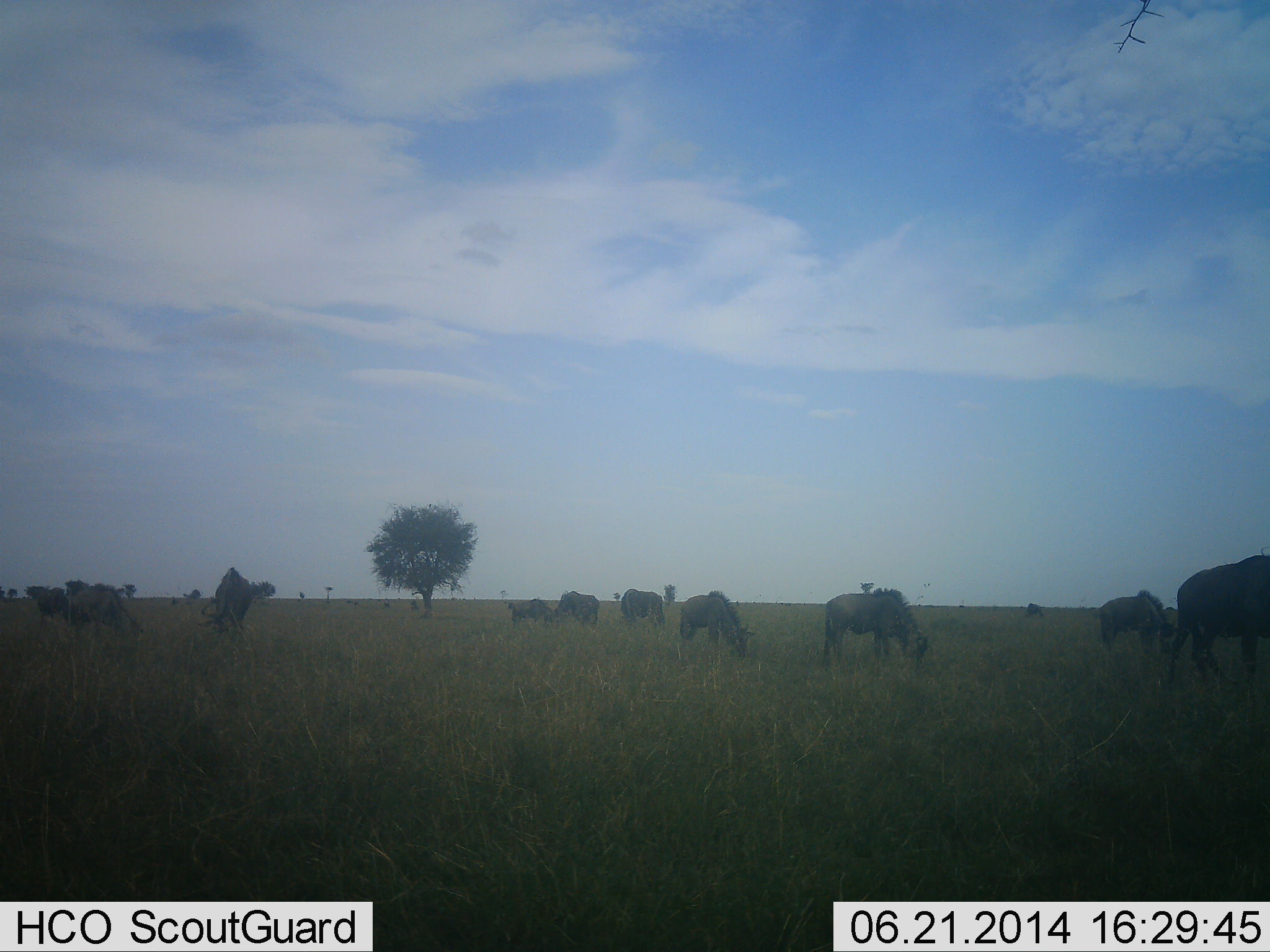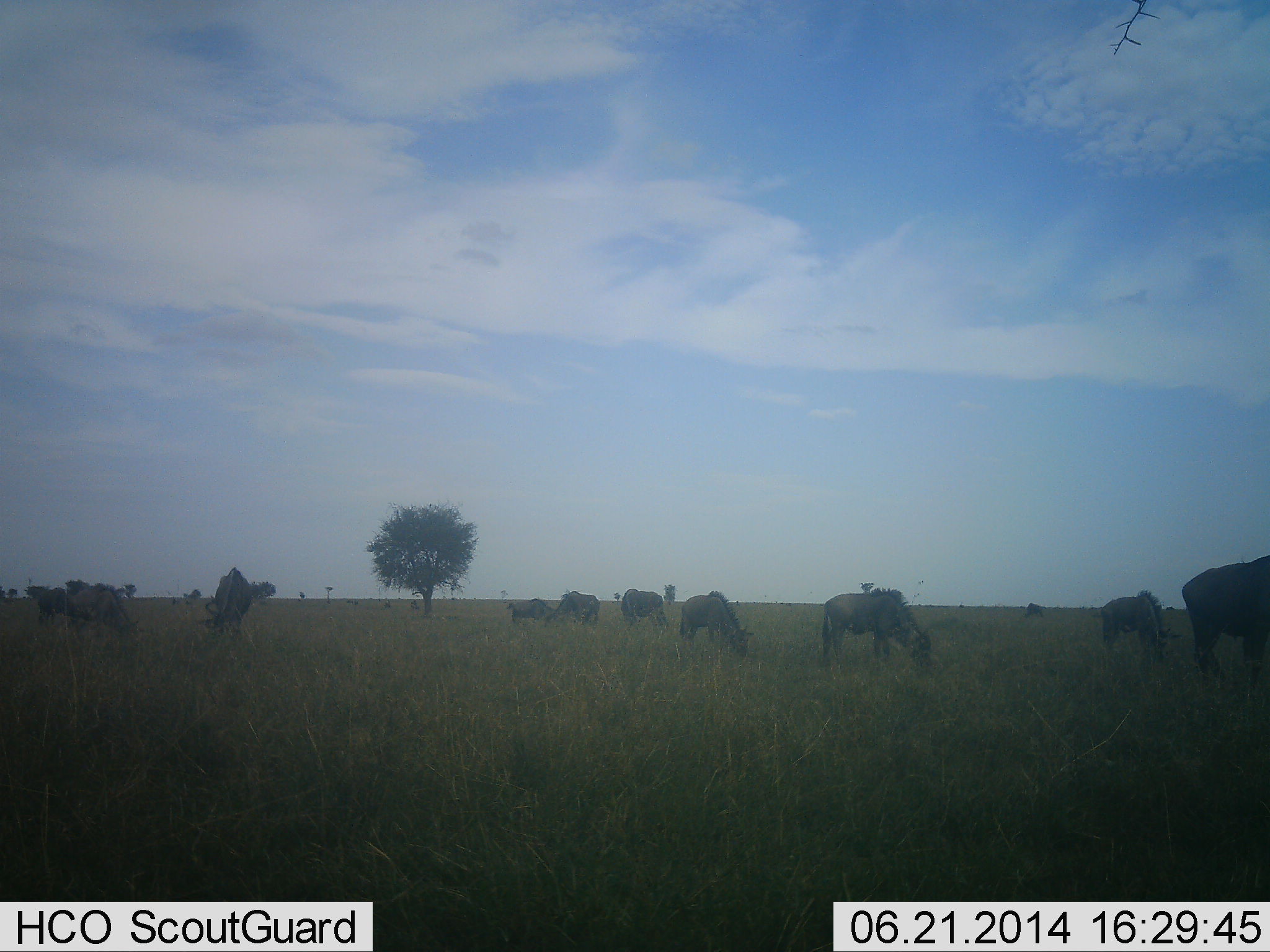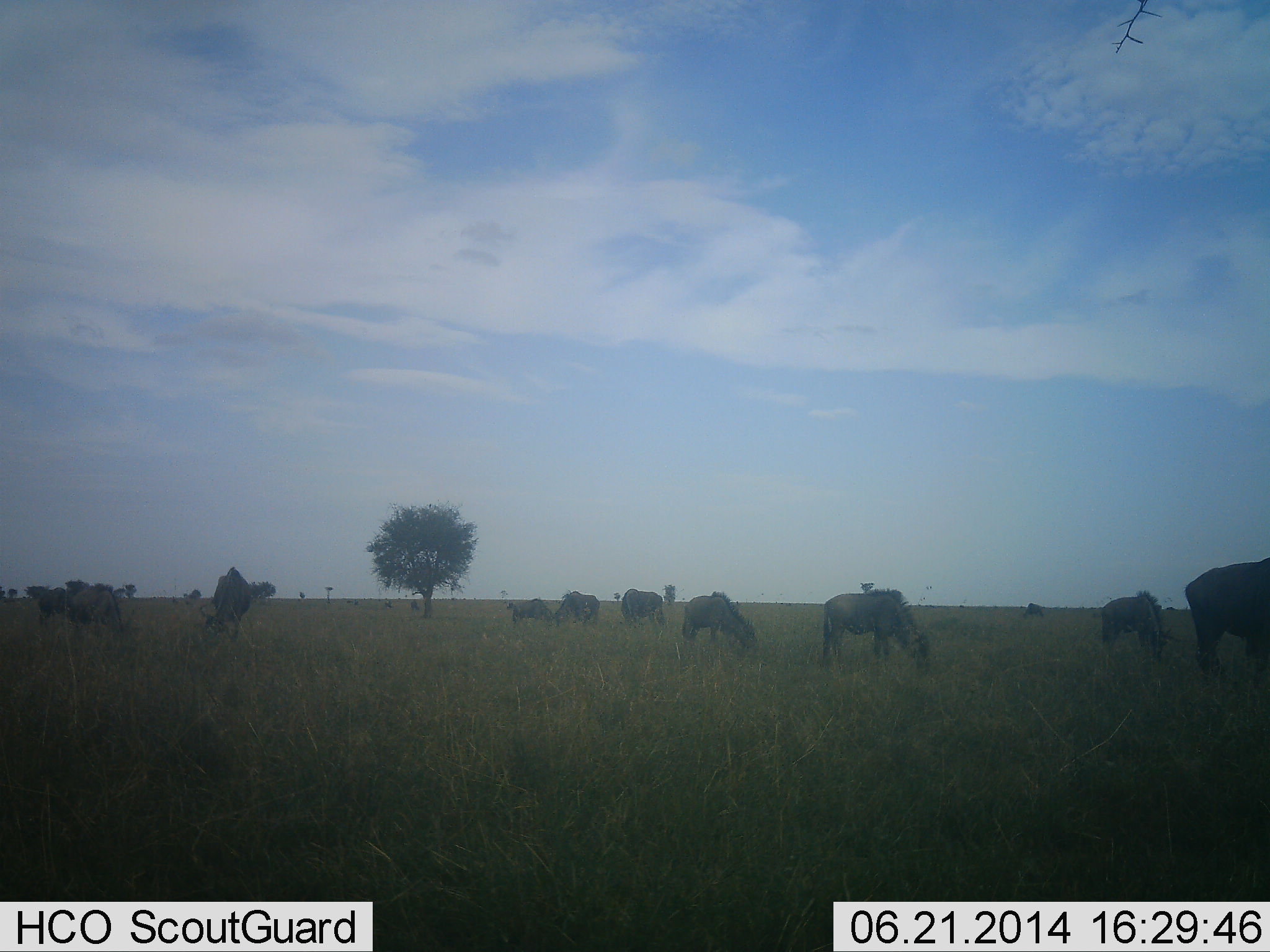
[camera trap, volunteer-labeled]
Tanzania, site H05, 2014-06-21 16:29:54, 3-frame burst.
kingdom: Animalia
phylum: Chordata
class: Mammalia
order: Artiodactyla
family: Bovidae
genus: Connochaetes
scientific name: Connochaetes taurinus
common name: blue wildebeest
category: wildebeest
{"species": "wildebeest (blue wildebeest) (Connochaetes taurinus)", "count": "11-50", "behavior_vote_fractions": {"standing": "20%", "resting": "0%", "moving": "0%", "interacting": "0%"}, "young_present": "0%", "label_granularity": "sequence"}